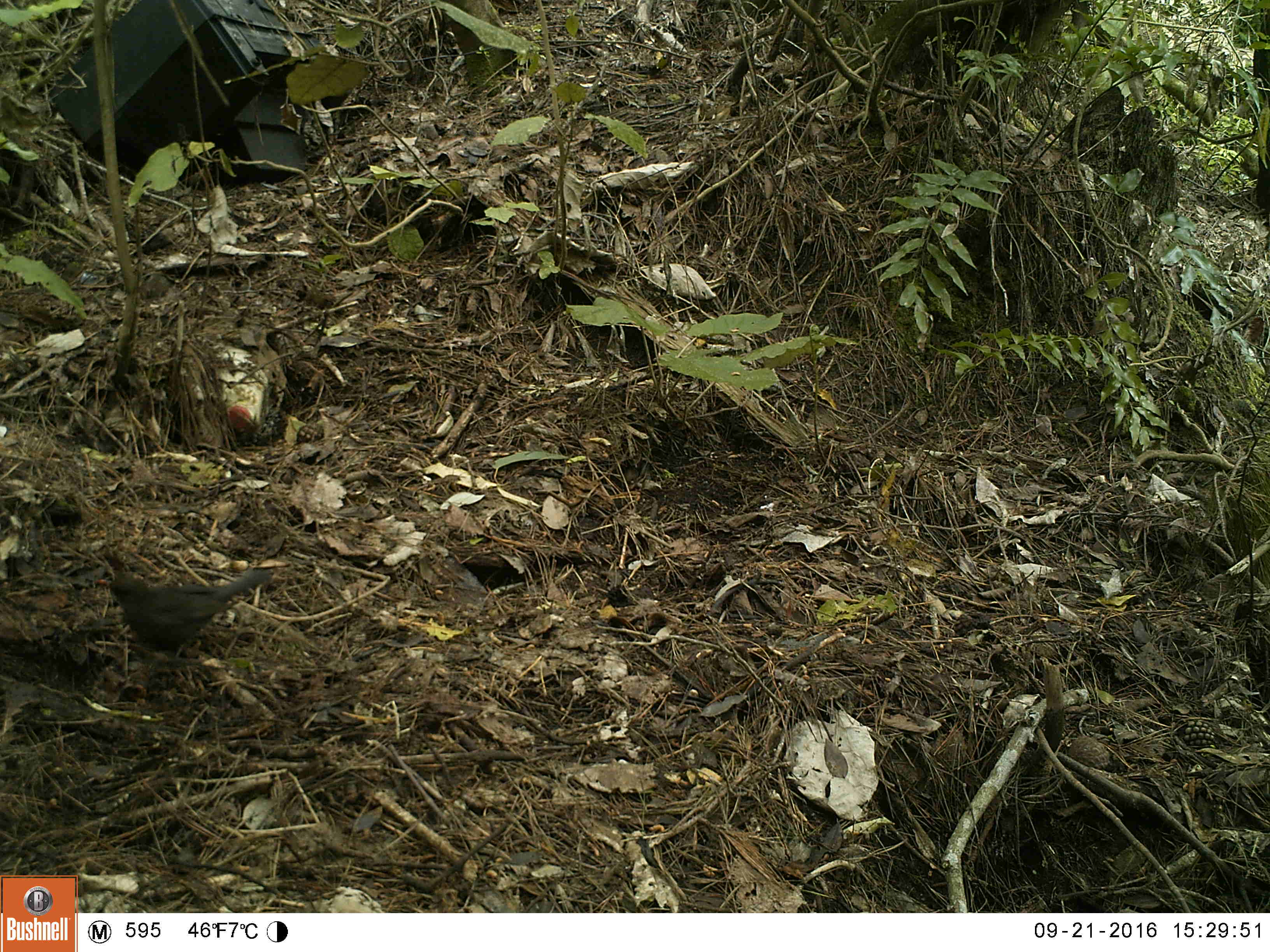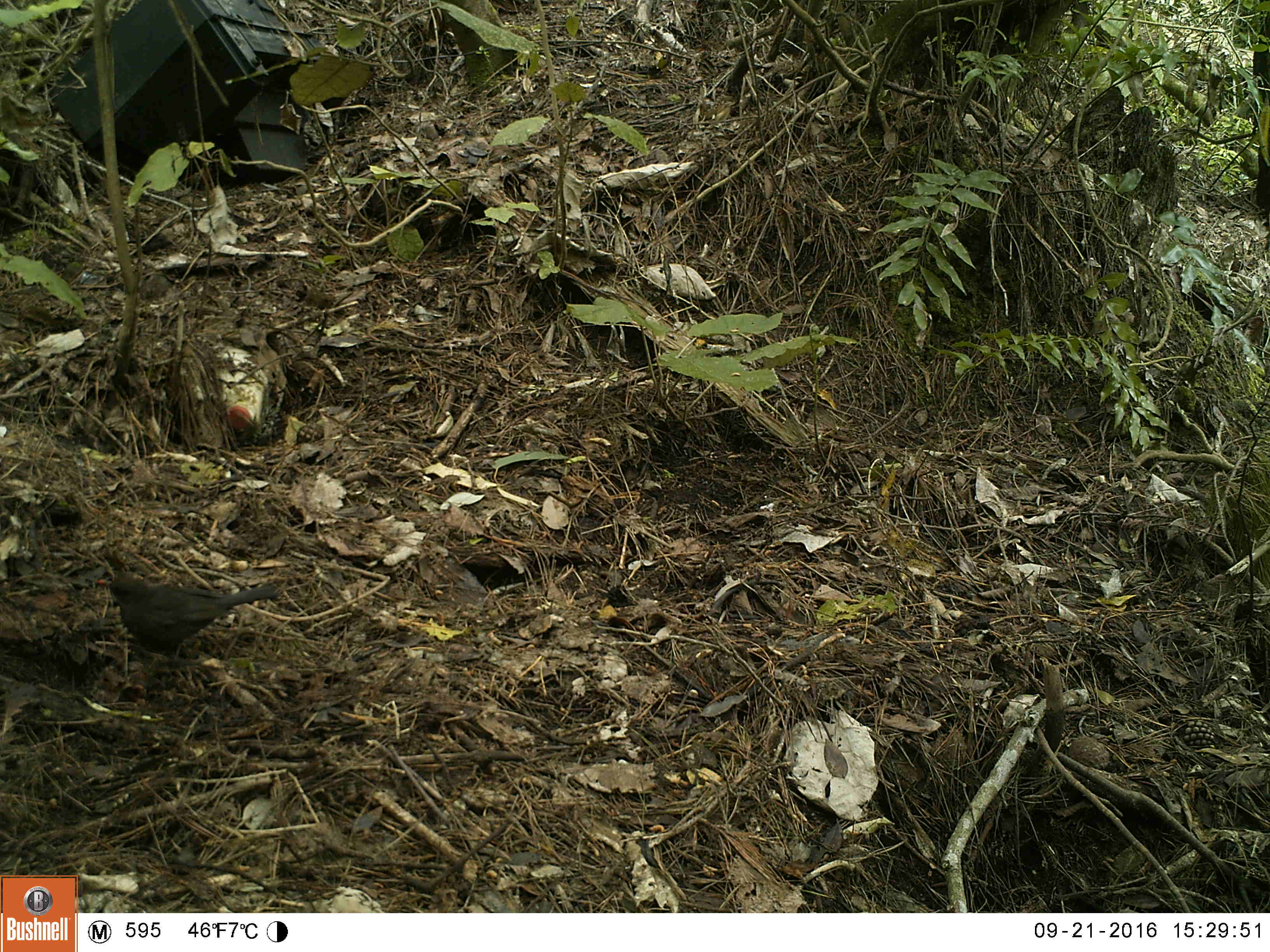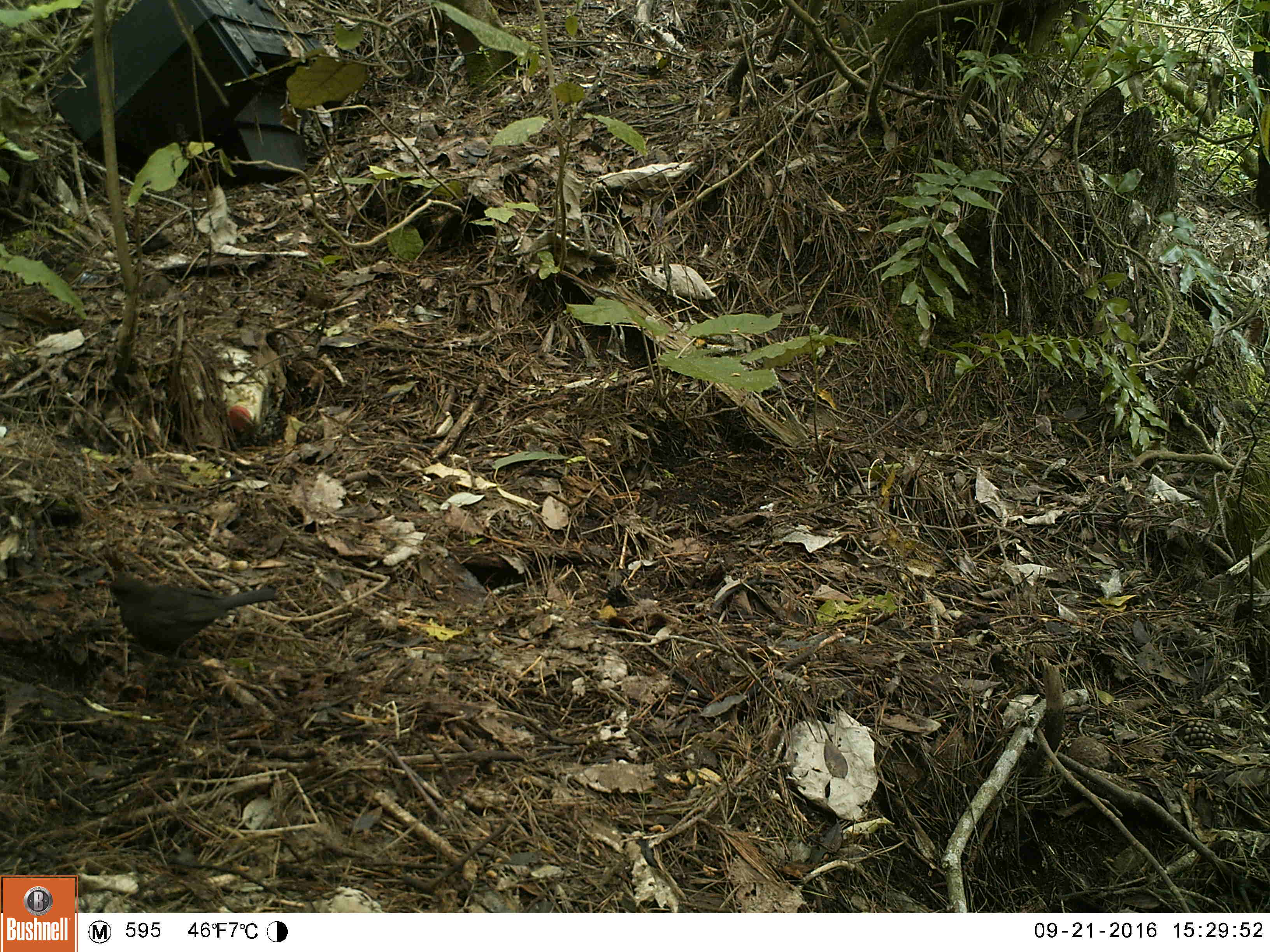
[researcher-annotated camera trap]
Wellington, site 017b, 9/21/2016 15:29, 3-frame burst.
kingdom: Animalia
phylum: Chordata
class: Aves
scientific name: Aves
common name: bird